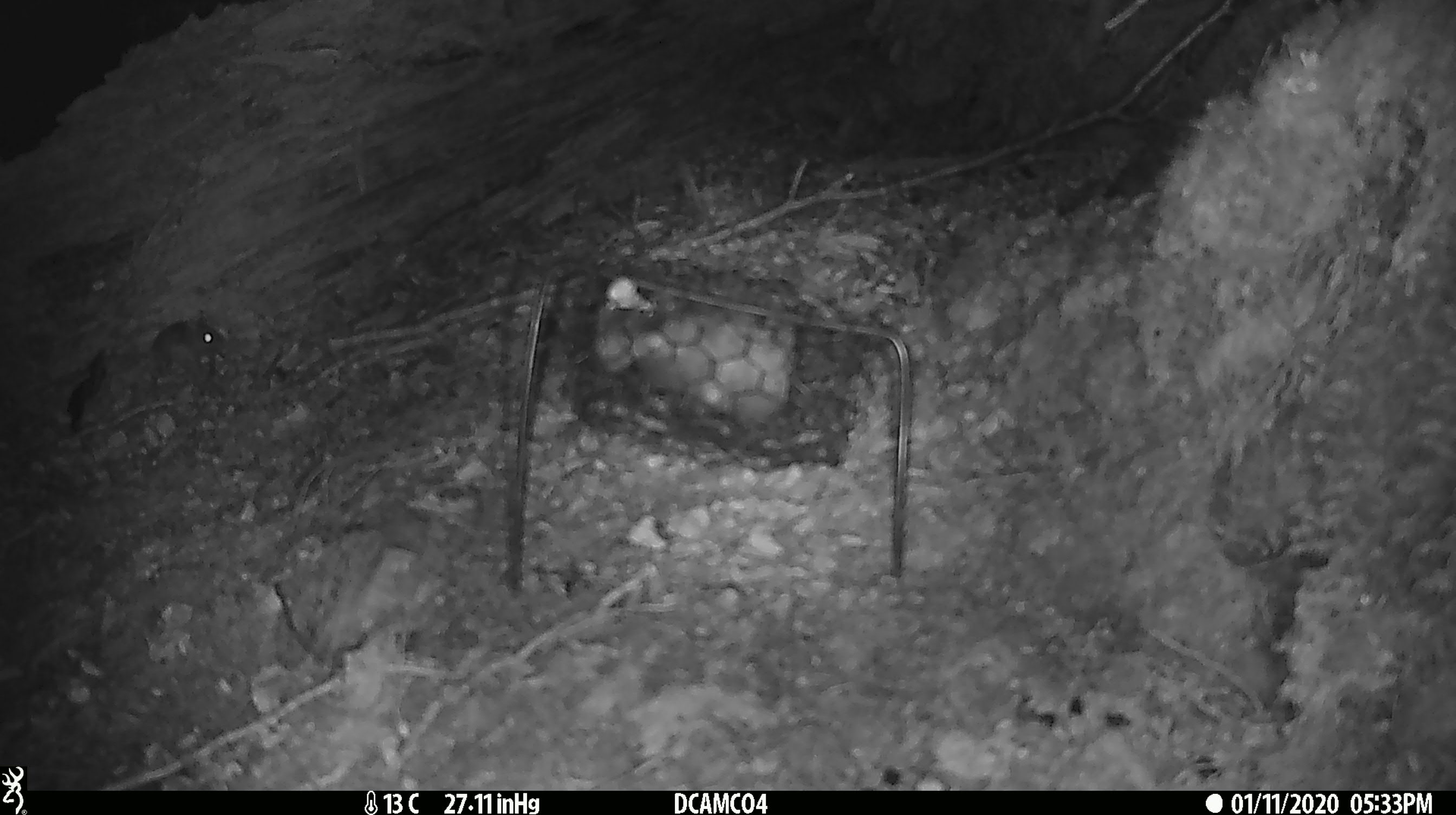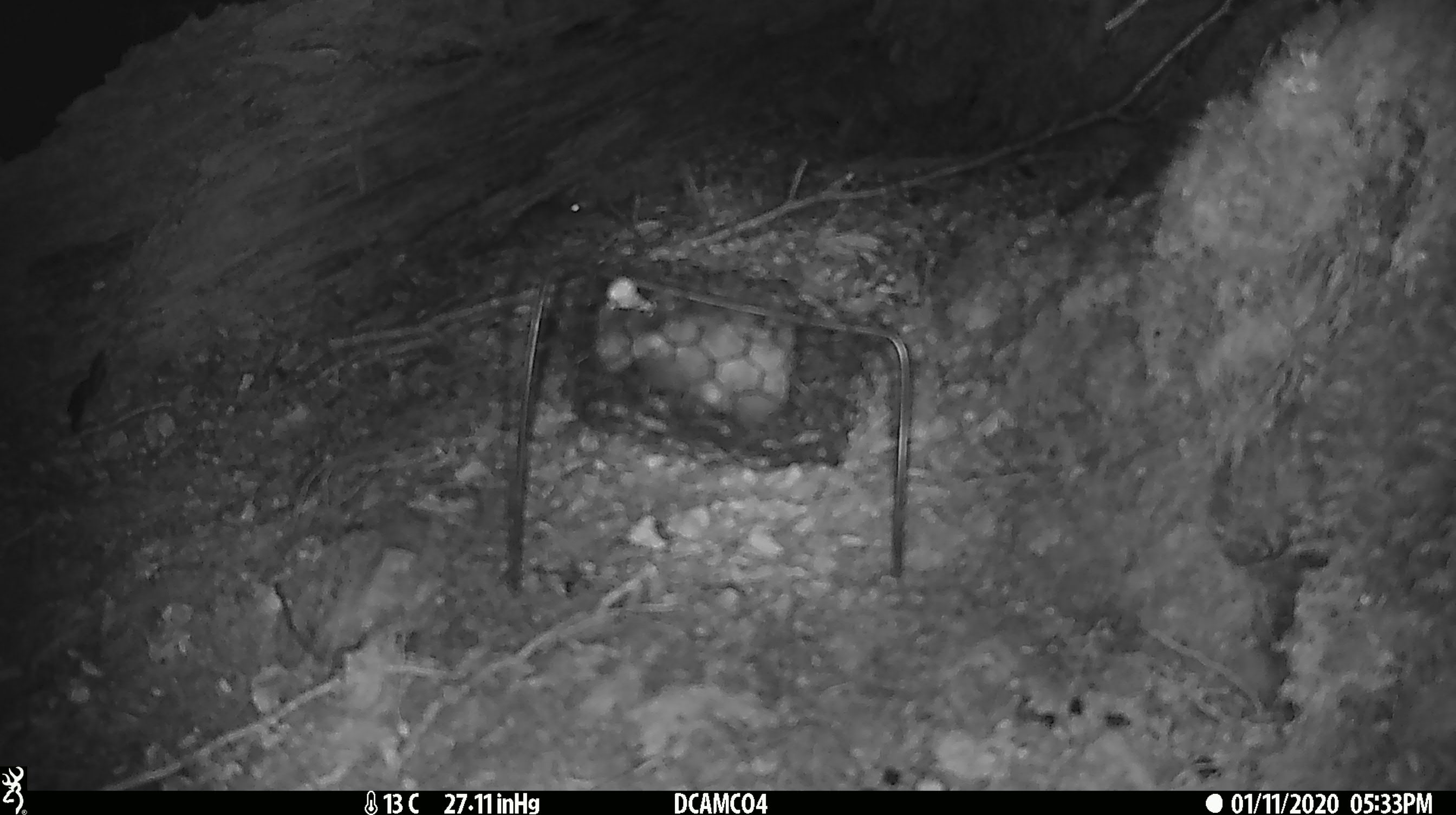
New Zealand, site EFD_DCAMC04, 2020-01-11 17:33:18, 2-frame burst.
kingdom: Animalia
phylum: Chordata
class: Mammalia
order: Rodentia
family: Muridae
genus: Mus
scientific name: Mus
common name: mouse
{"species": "mouse (Mus)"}